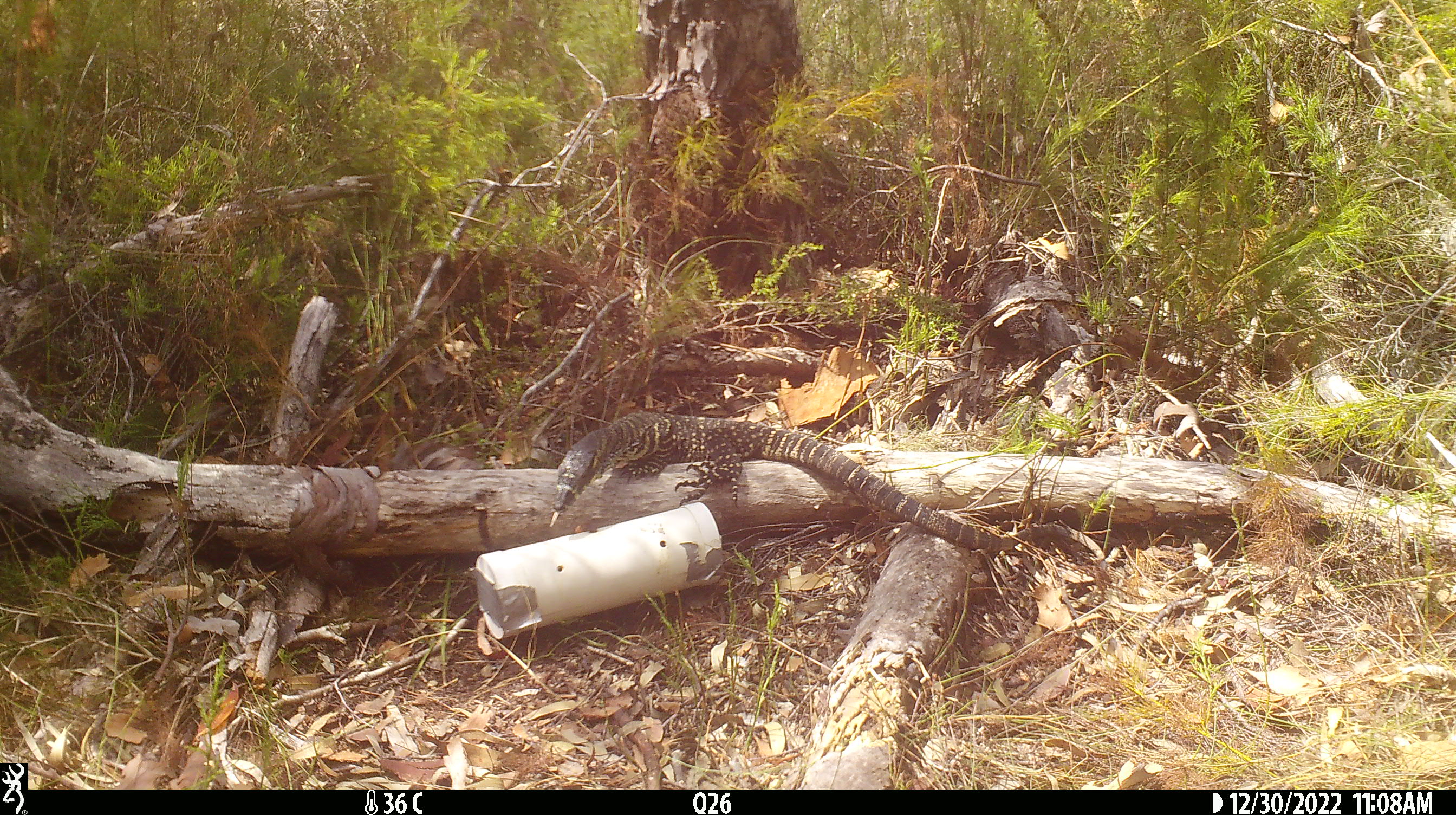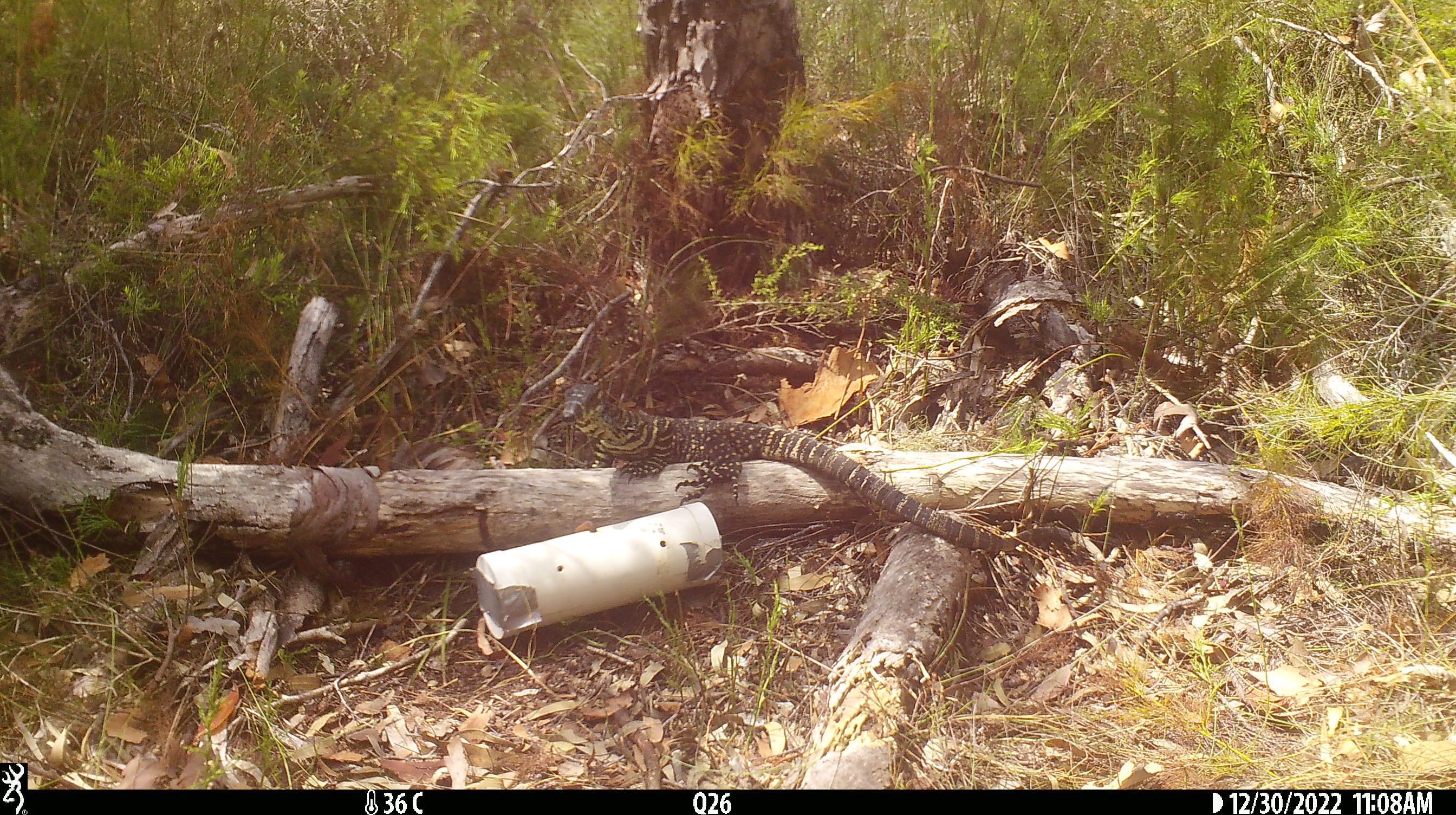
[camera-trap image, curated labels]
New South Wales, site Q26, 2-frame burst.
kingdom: Animalia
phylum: Chordata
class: Reptilia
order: Squamata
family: Varanidae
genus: Varanus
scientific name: Varanus varius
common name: lace monitor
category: goanna